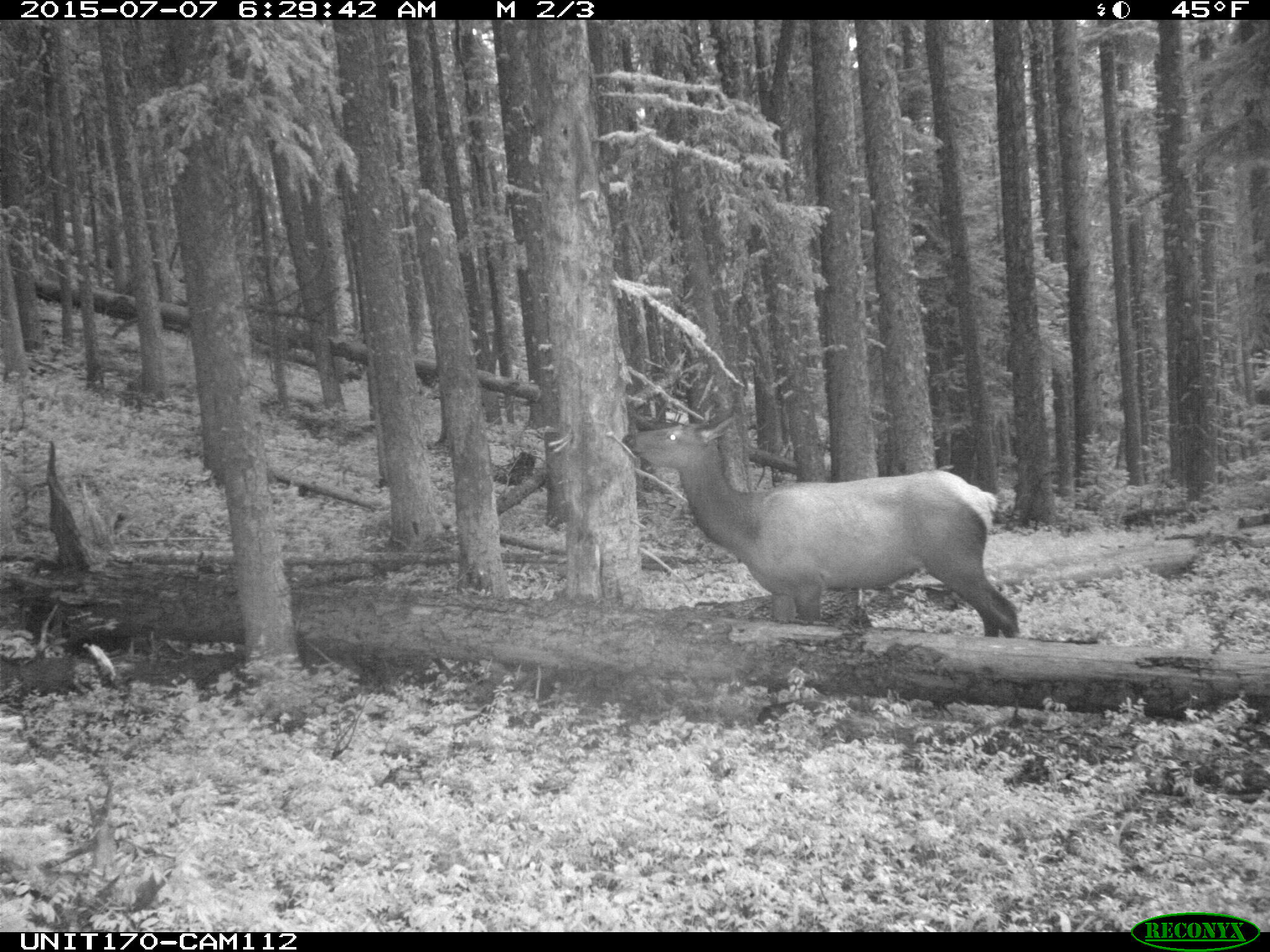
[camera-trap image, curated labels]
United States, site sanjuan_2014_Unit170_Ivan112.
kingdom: Animalia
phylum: Chordata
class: Mammalia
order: Artiodactyla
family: Cervidae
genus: Cervus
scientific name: Cervus elaphus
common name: red deer